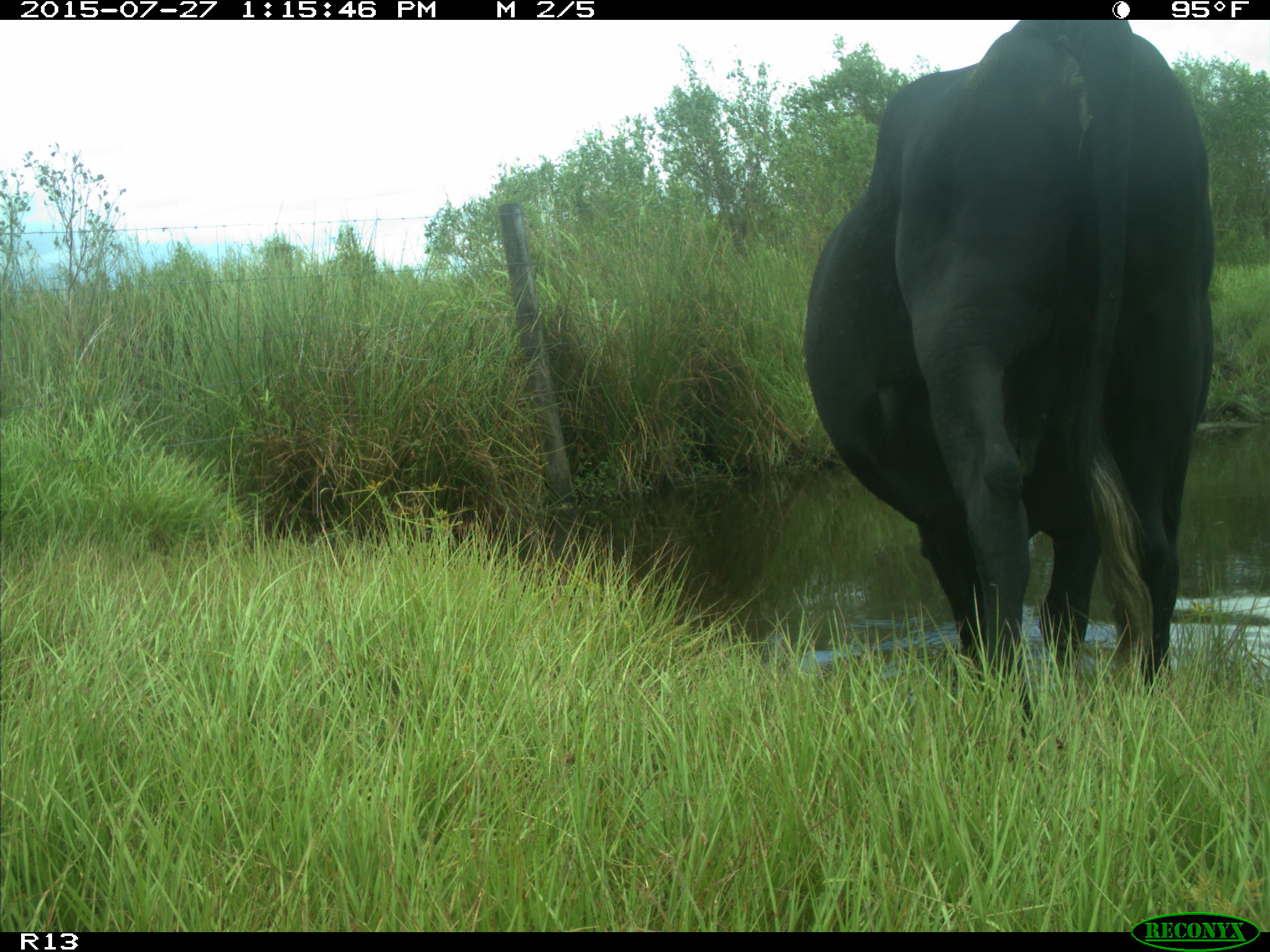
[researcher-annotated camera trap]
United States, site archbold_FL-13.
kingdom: Animalia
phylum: Chordata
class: Mammalia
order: Artiodactyla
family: Bovidae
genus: Bos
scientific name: Bos taurus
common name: domestic cow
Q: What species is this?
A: Bos taurus (domestic cow).